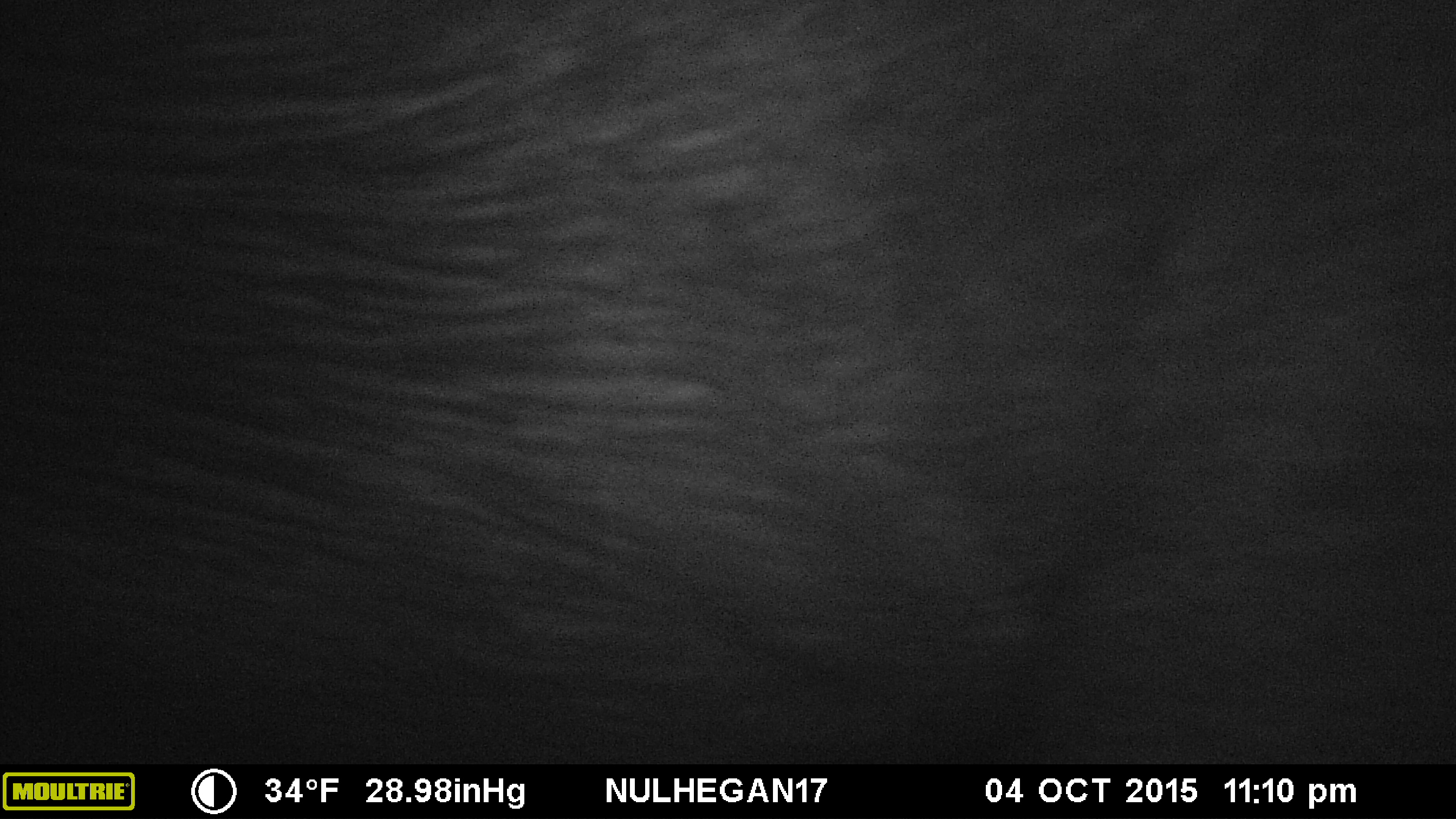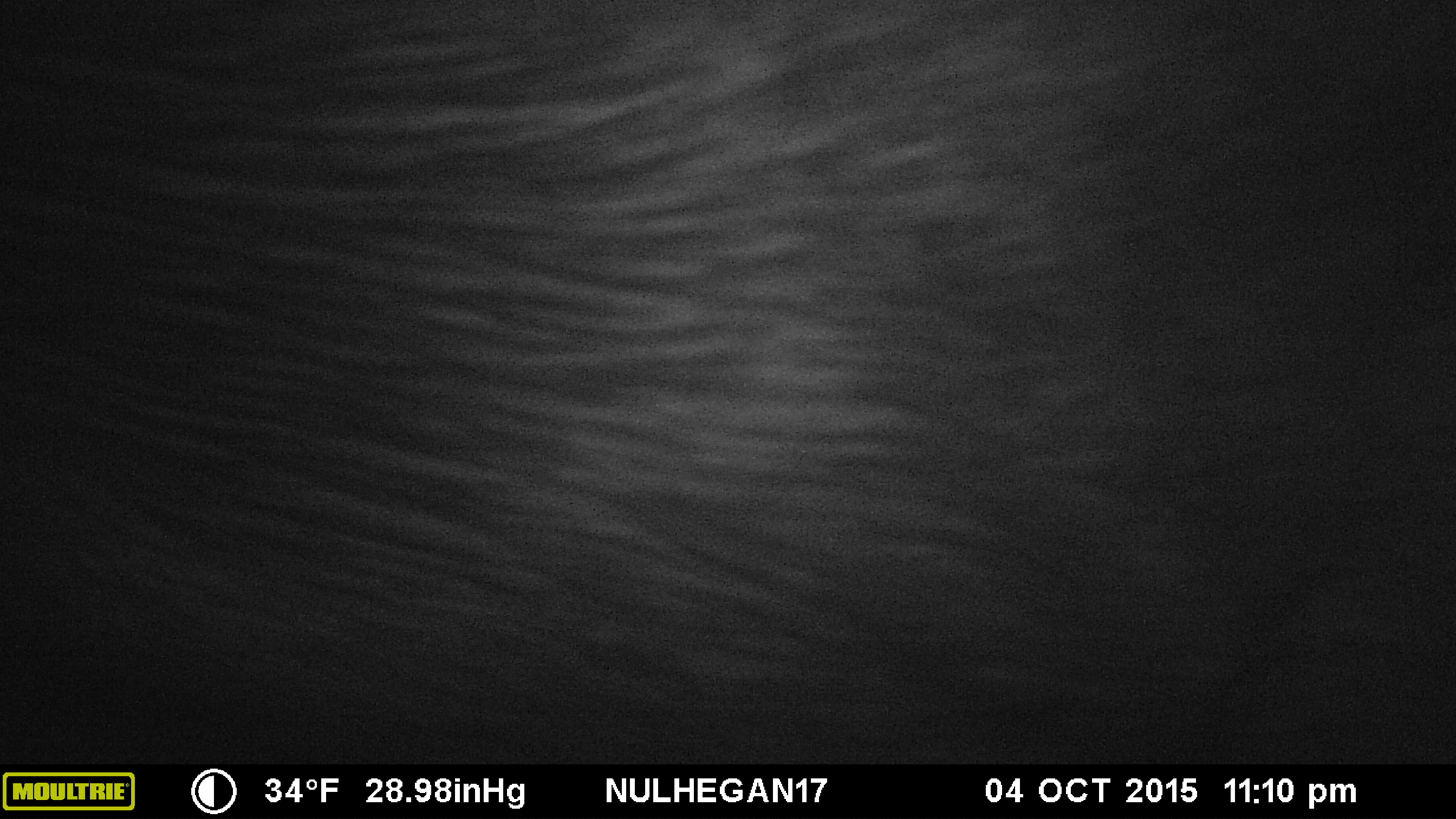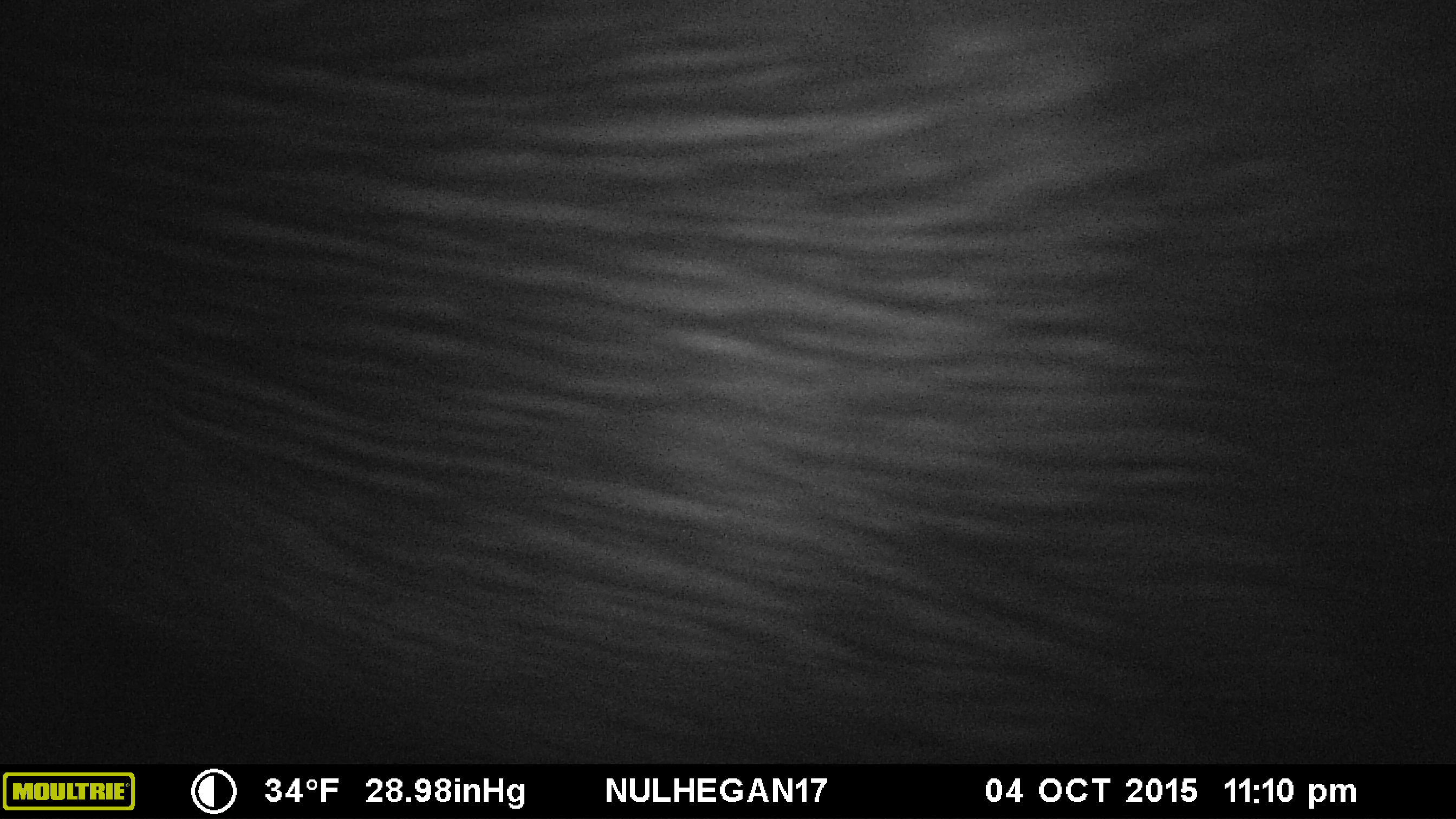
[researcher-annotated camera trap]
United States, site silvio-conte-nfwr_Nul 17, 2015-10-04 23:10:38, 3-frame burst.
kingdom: Animalia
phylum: Chordata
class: Mammalia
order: Artiodactyla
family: Cervidae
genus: Alces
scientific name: Alces alces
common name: moose